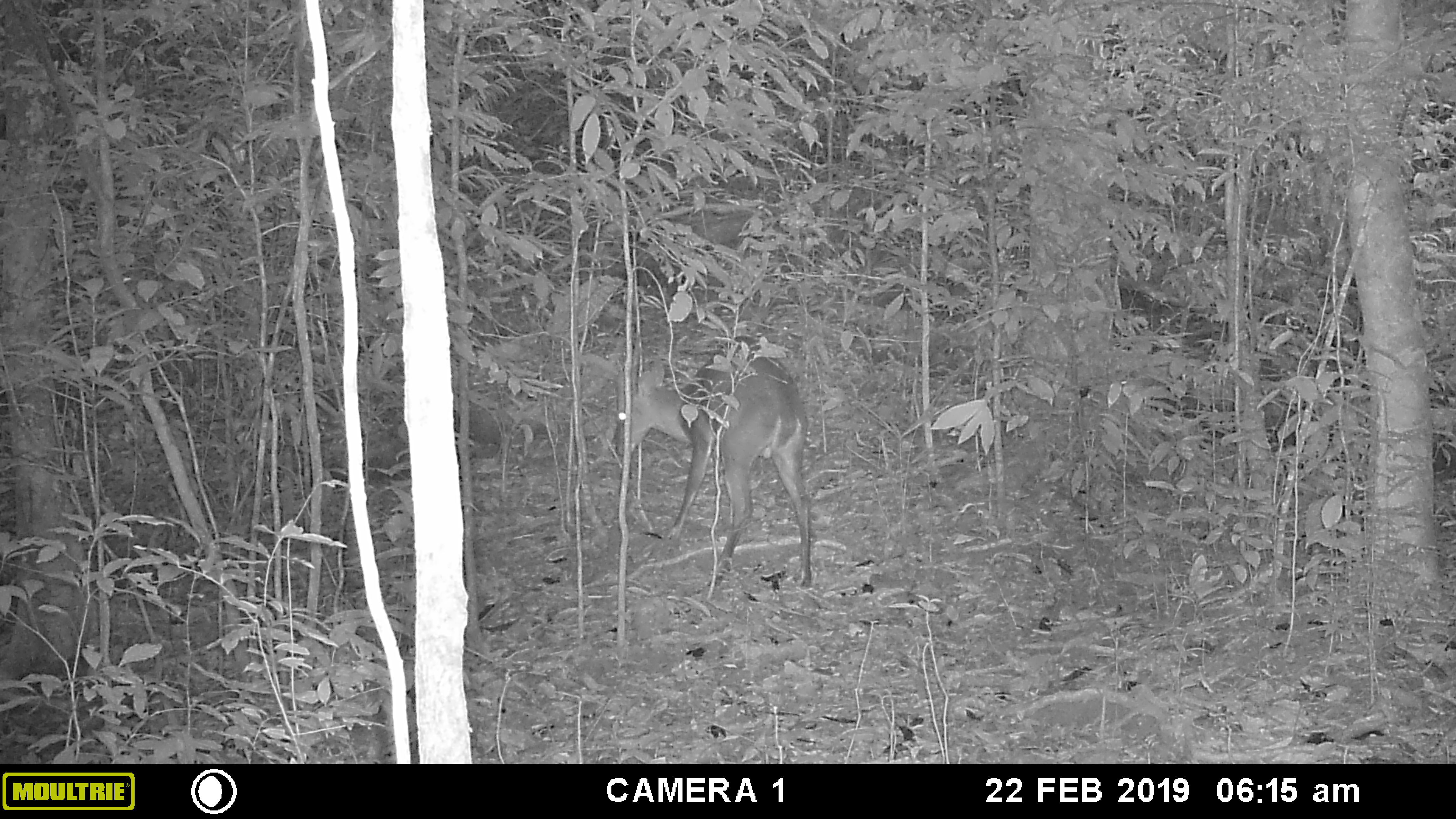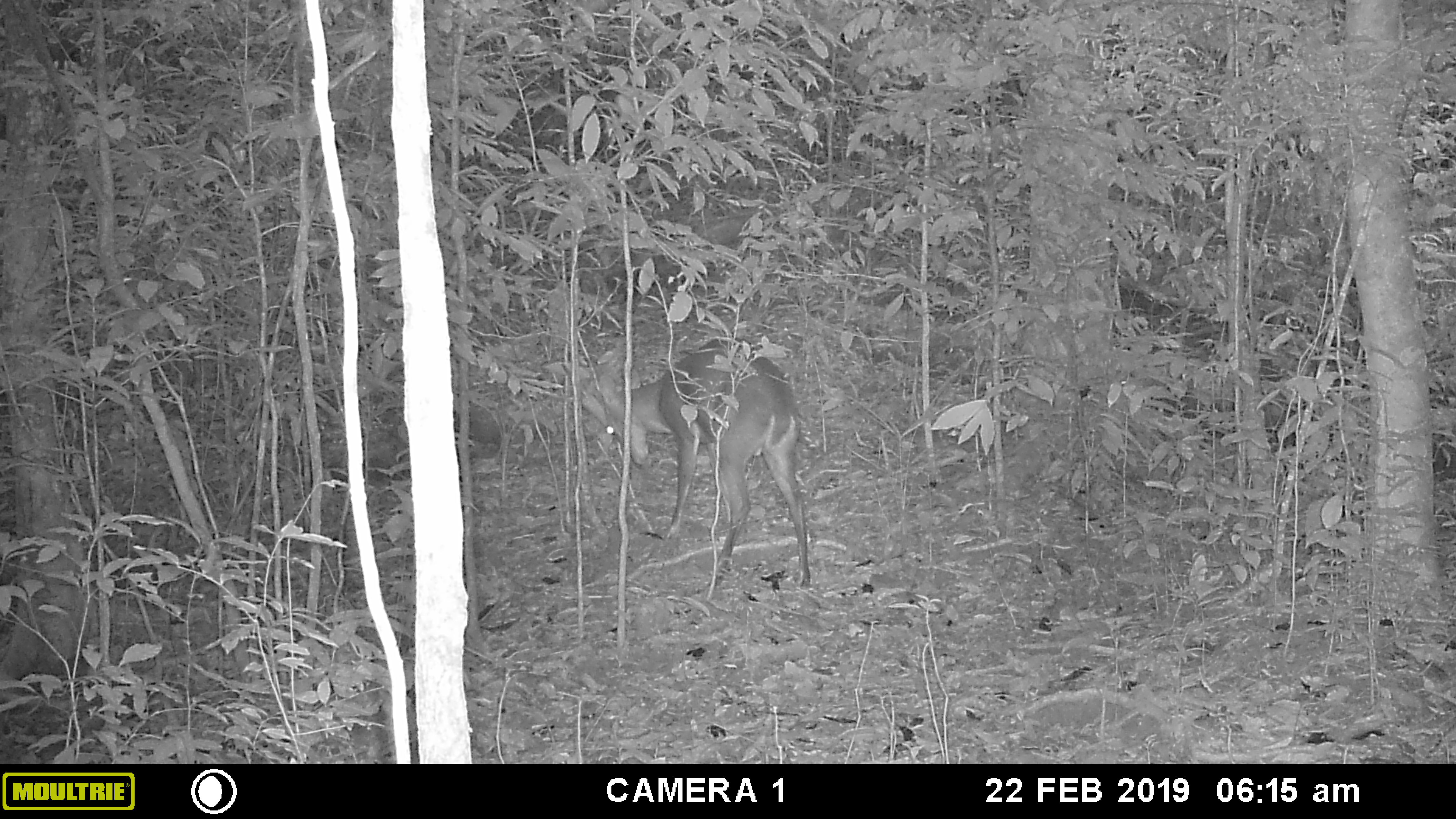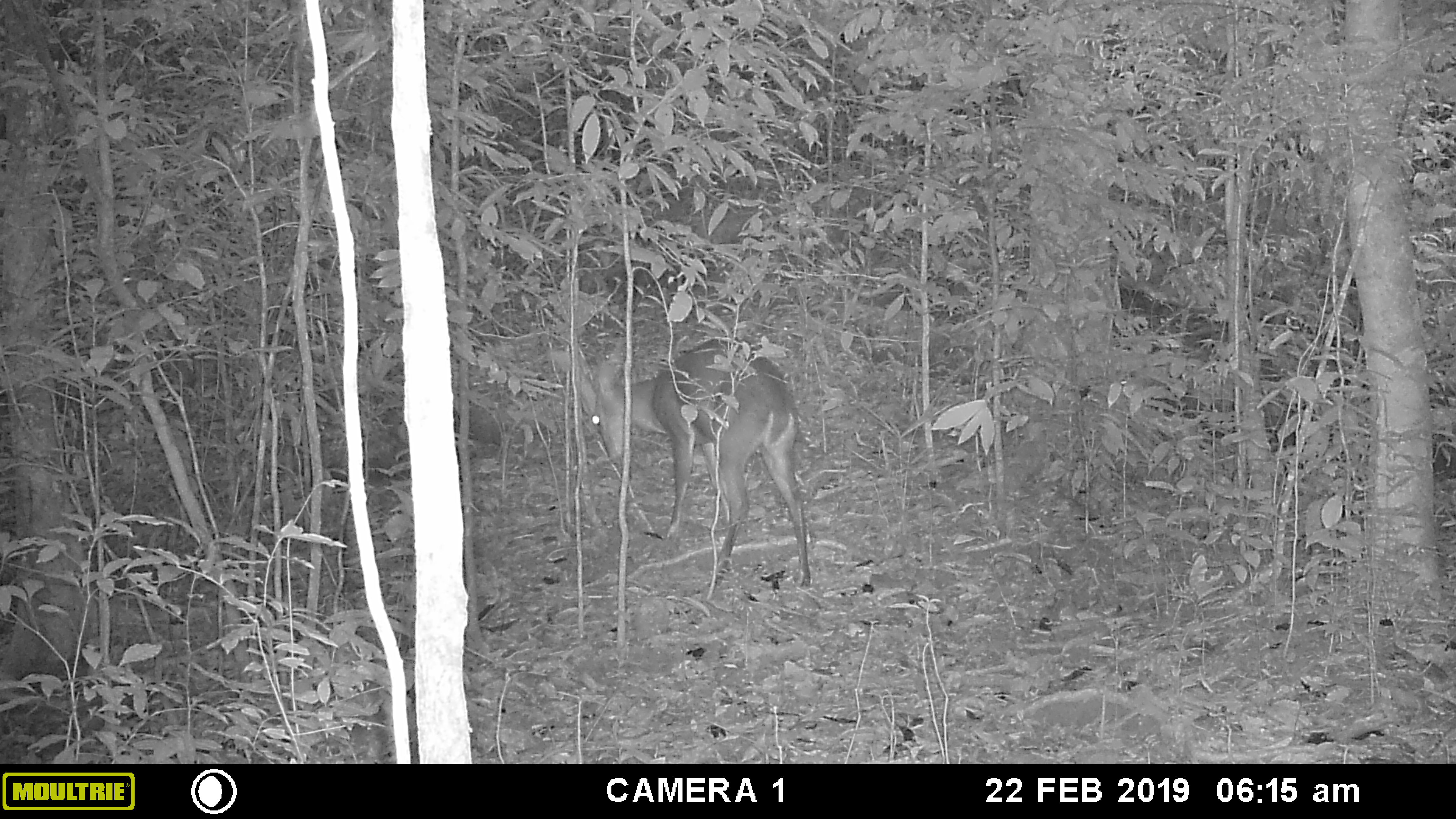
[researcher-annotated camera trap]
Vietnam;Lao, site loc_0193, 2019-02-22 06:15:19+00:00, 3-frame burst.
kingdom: Animalia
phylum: Chordata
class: Mammalia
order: Artiodactyla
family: Cervidae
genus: Muntiacus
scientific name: Muntiacus vuquangensis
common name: large-antlered muntjac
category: large antlered muntjac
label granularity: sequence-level